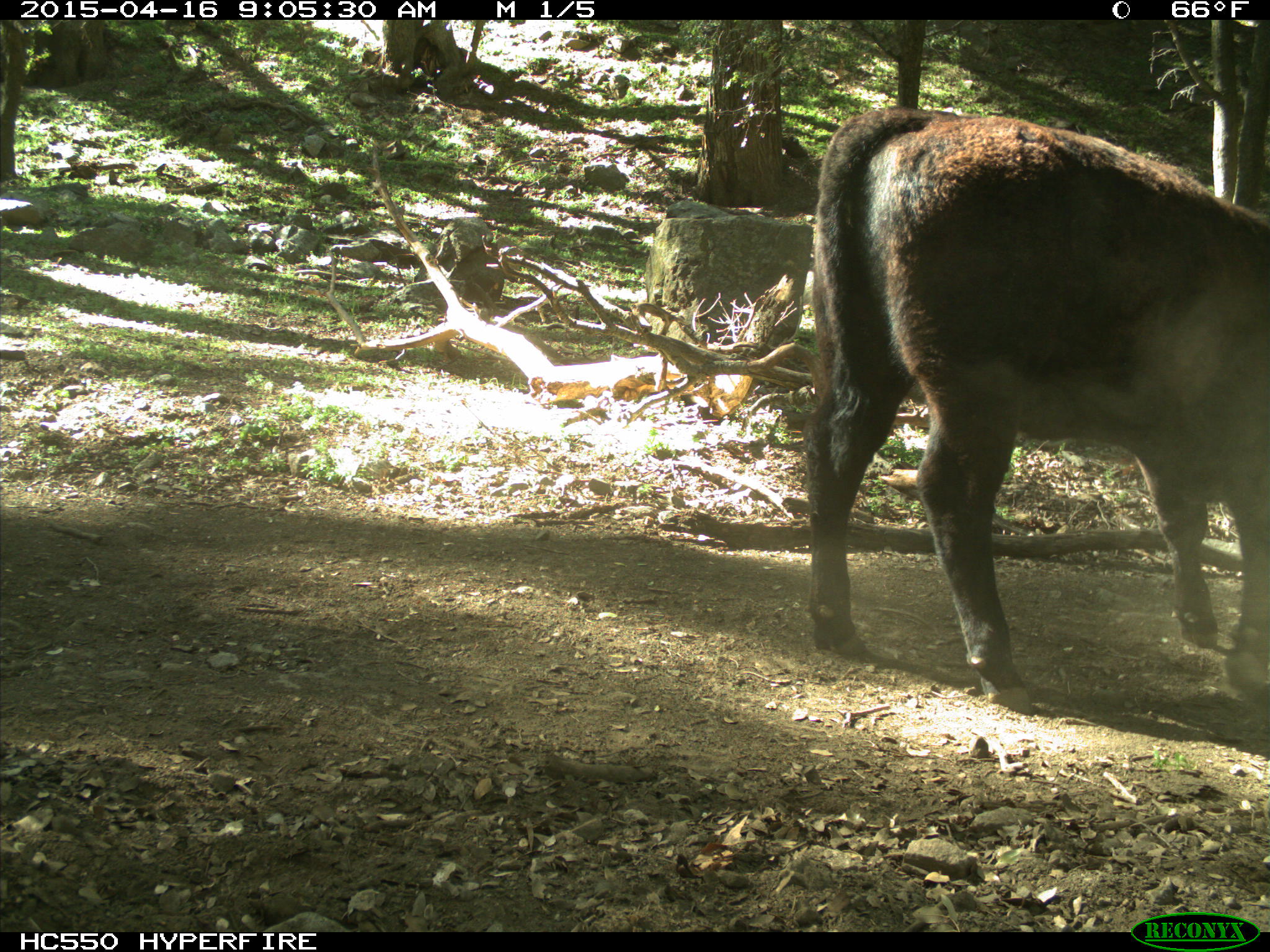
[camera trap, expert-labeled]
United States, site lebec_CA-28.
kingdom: Animalia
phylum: Chordata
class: Mammalia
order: Artiodactyla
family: Bovidae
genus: Bos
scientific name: Bos taurus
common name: domestic cow